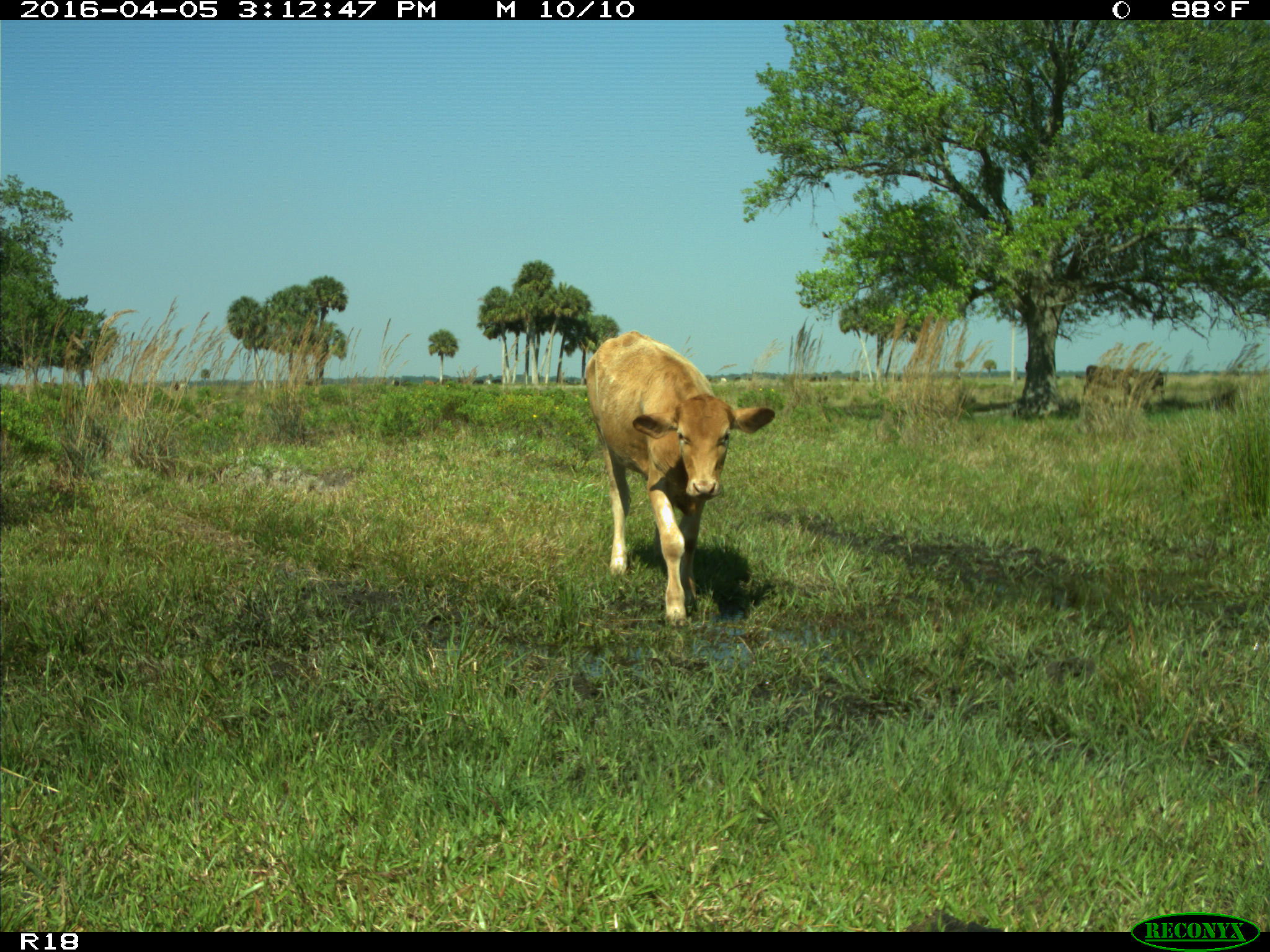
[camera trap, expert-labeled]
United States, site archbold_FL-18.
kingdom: Animalia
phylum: Chordata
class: Mammalia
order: Artiodactyla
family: Bovidae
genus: Bos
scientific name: Bos taurus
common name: domestic cow